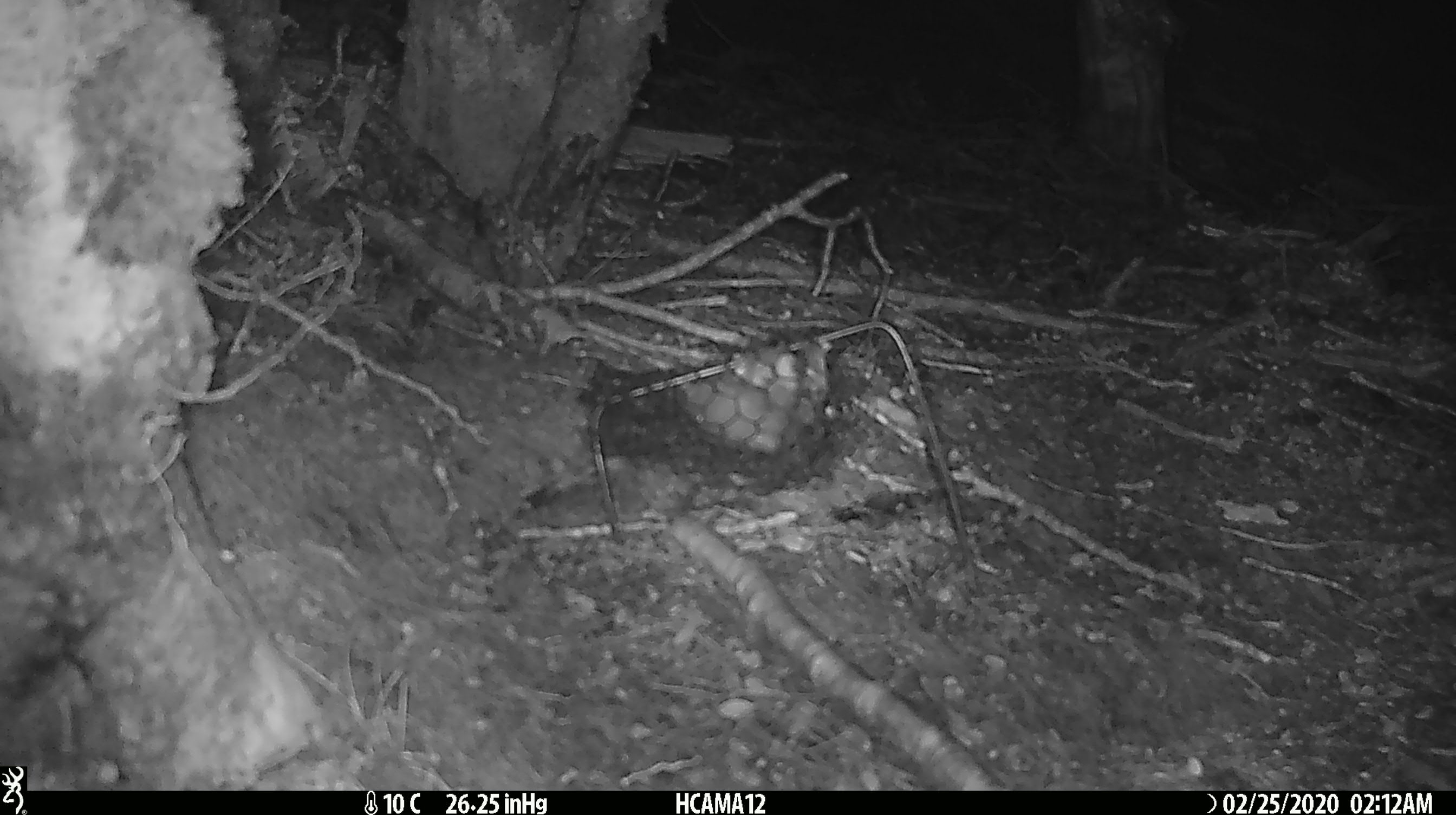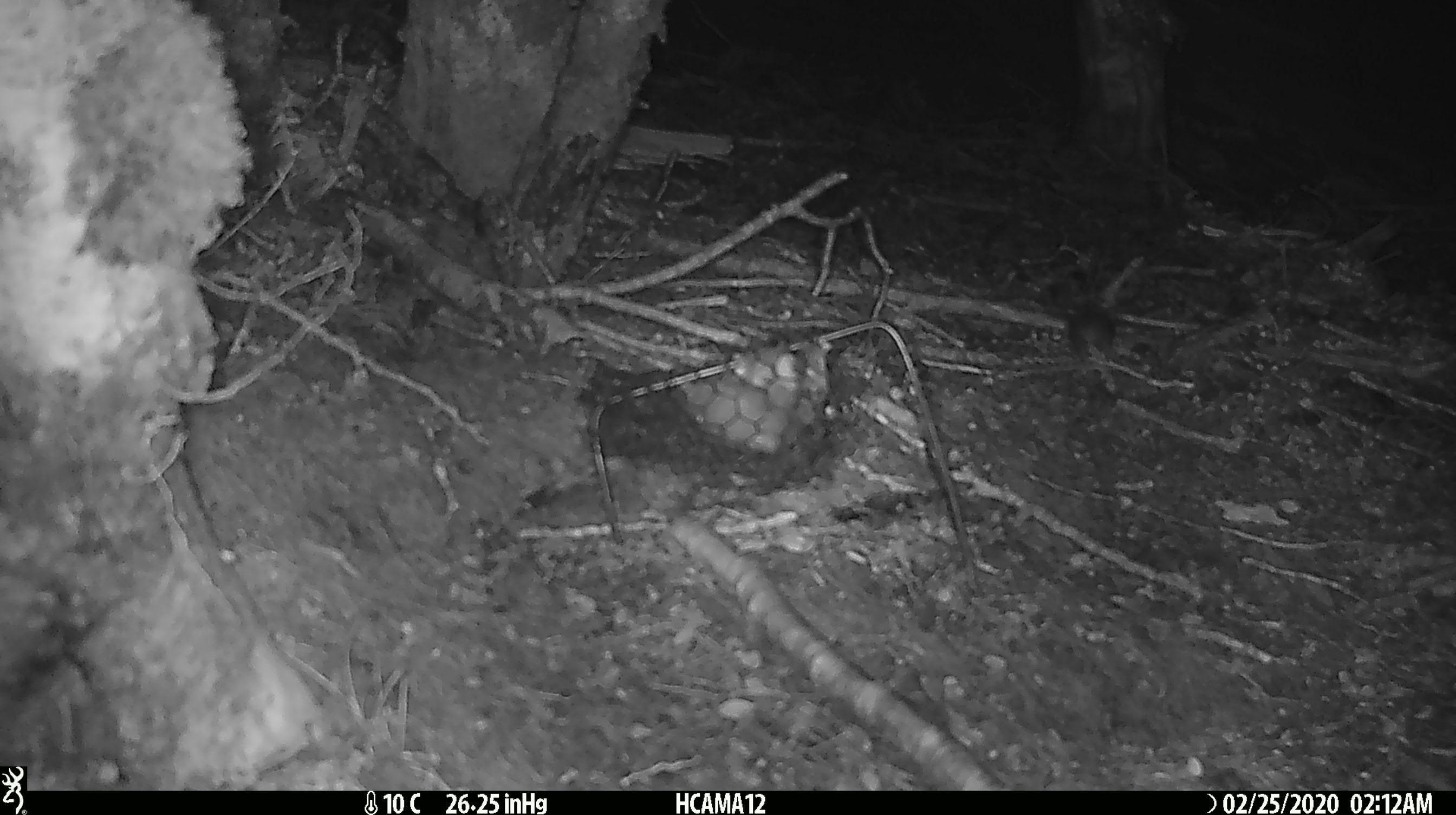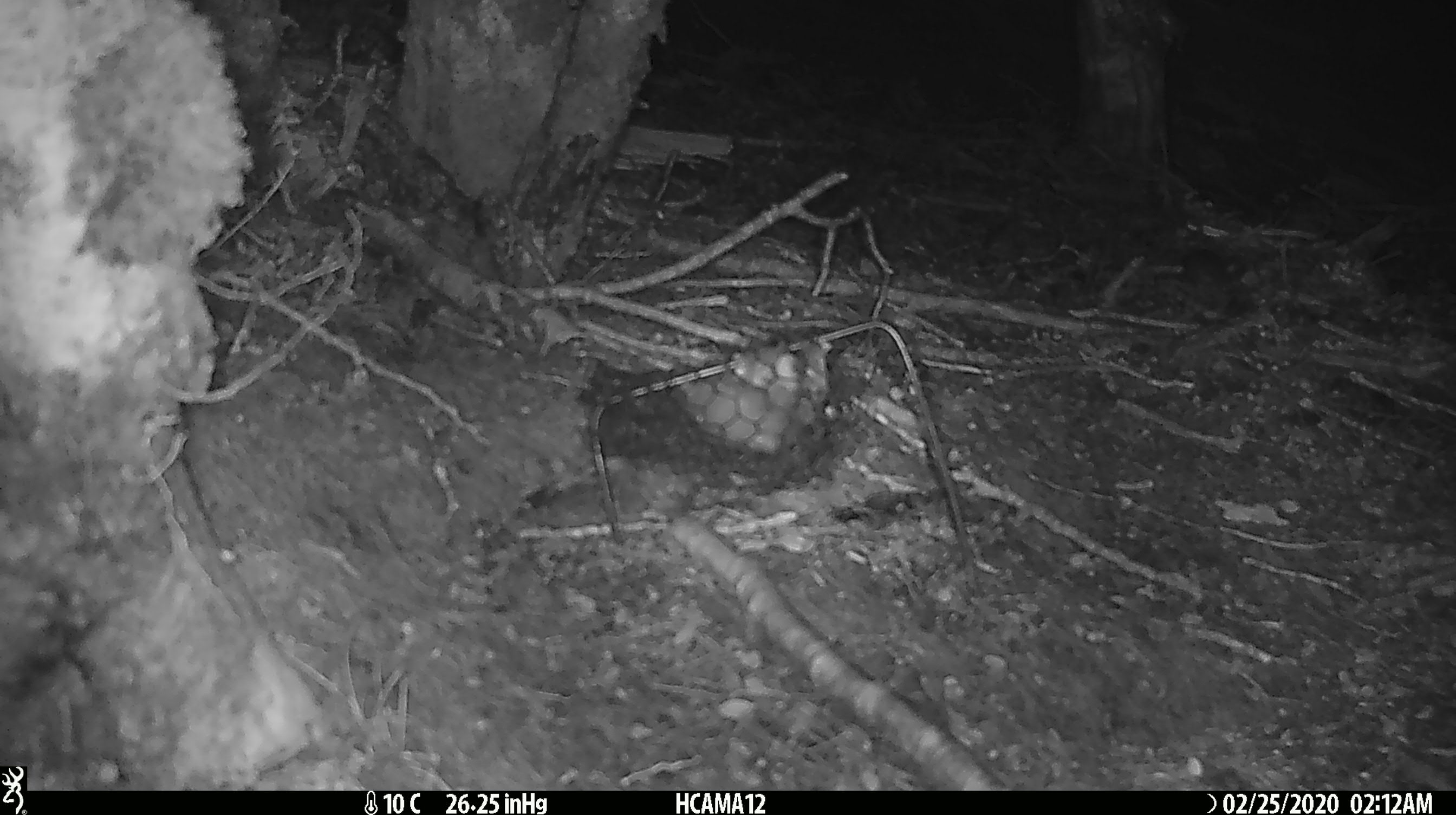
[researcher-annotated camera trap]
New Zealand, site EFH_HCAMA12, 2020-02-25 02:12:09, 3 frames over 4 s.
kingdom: Animalia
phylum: Chordata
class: Mammalia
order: Rodentia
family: Muridae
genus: Mus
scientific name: Mus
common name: mouse